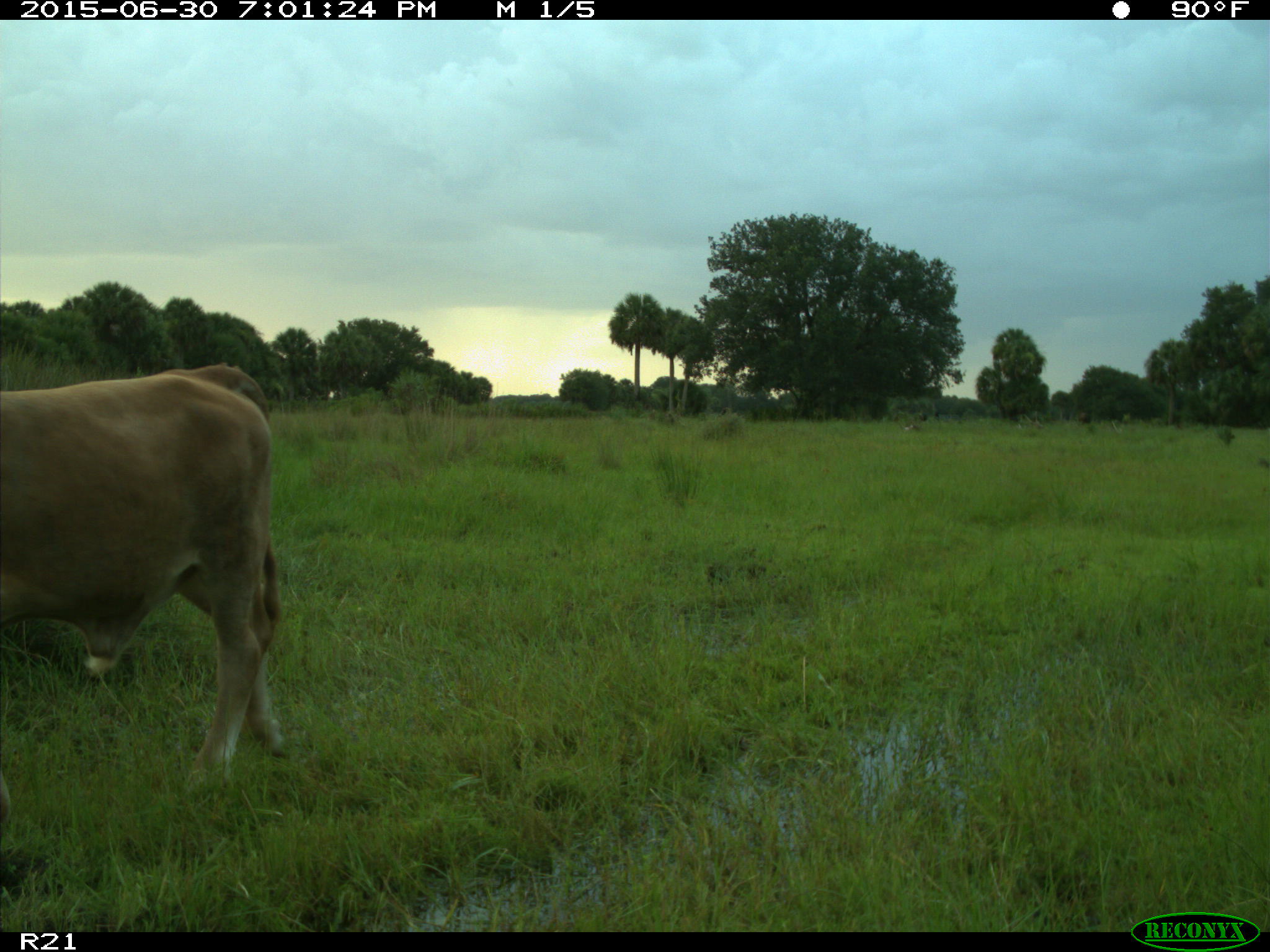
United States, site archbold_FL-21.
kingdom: Animalia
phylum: Chordata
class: Mammalia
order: Artiodactyla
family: Bovidae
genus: Bos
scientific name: Bos taurus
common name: domestic cow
Bos taurus (domestic cow).